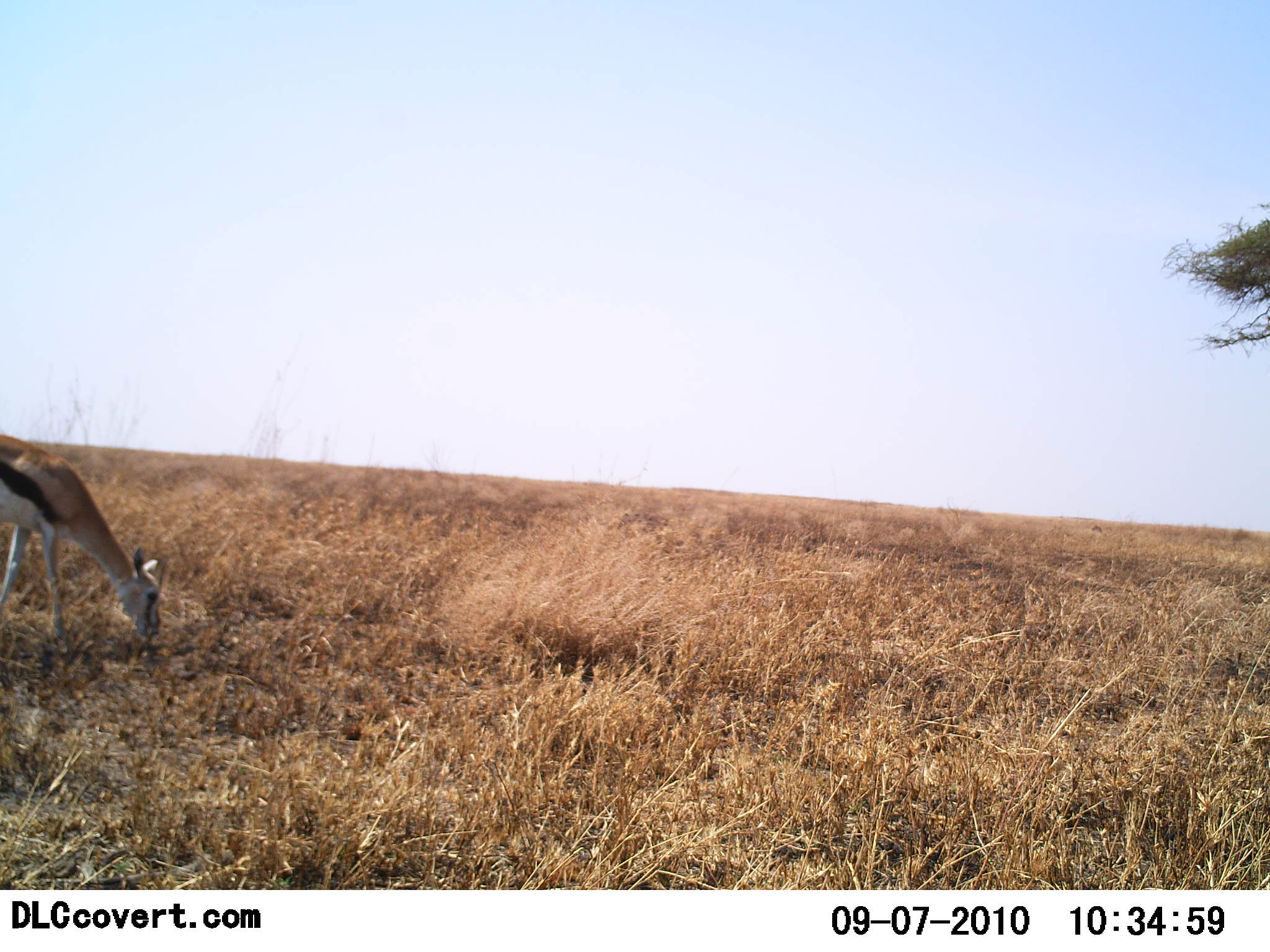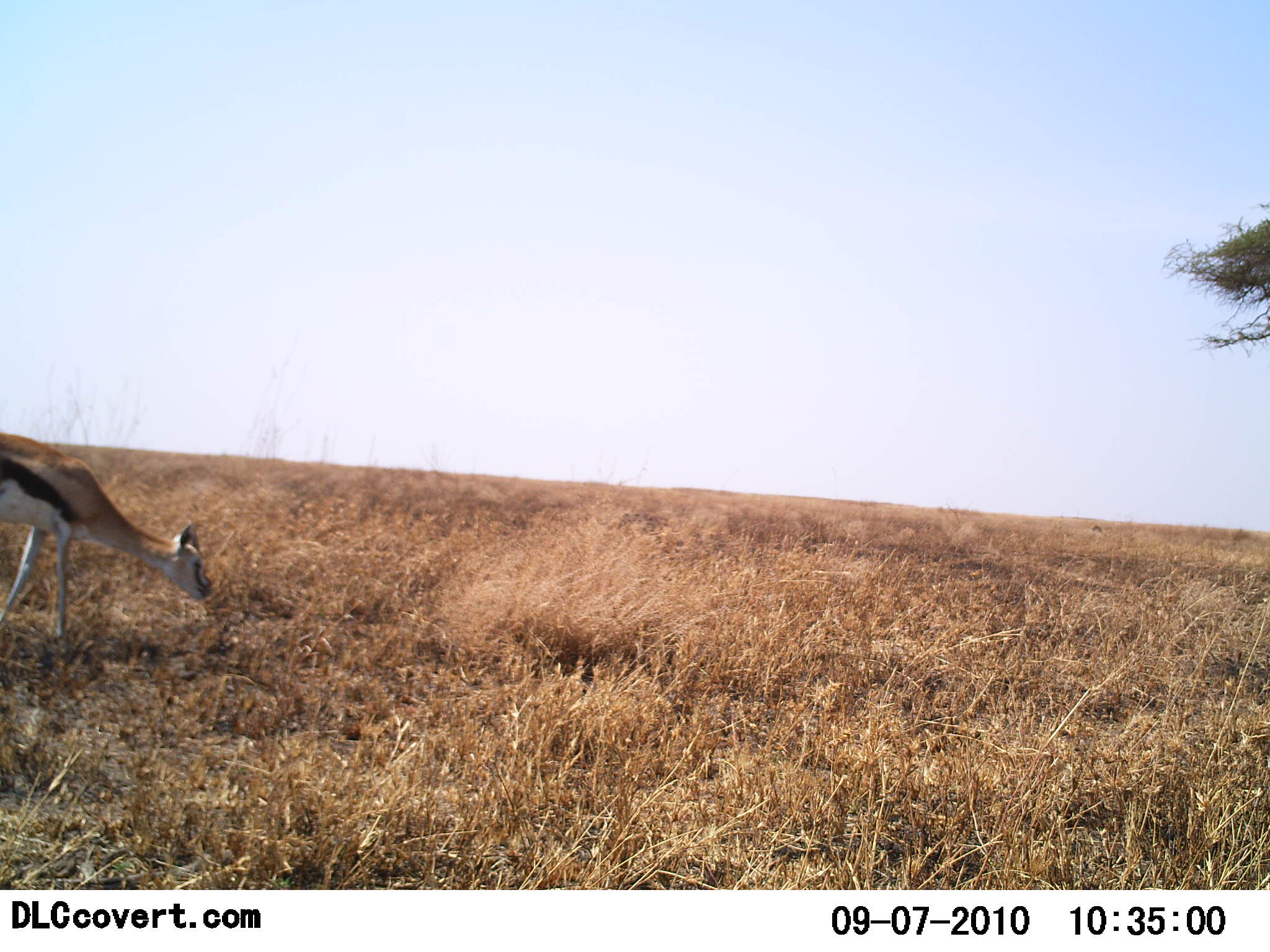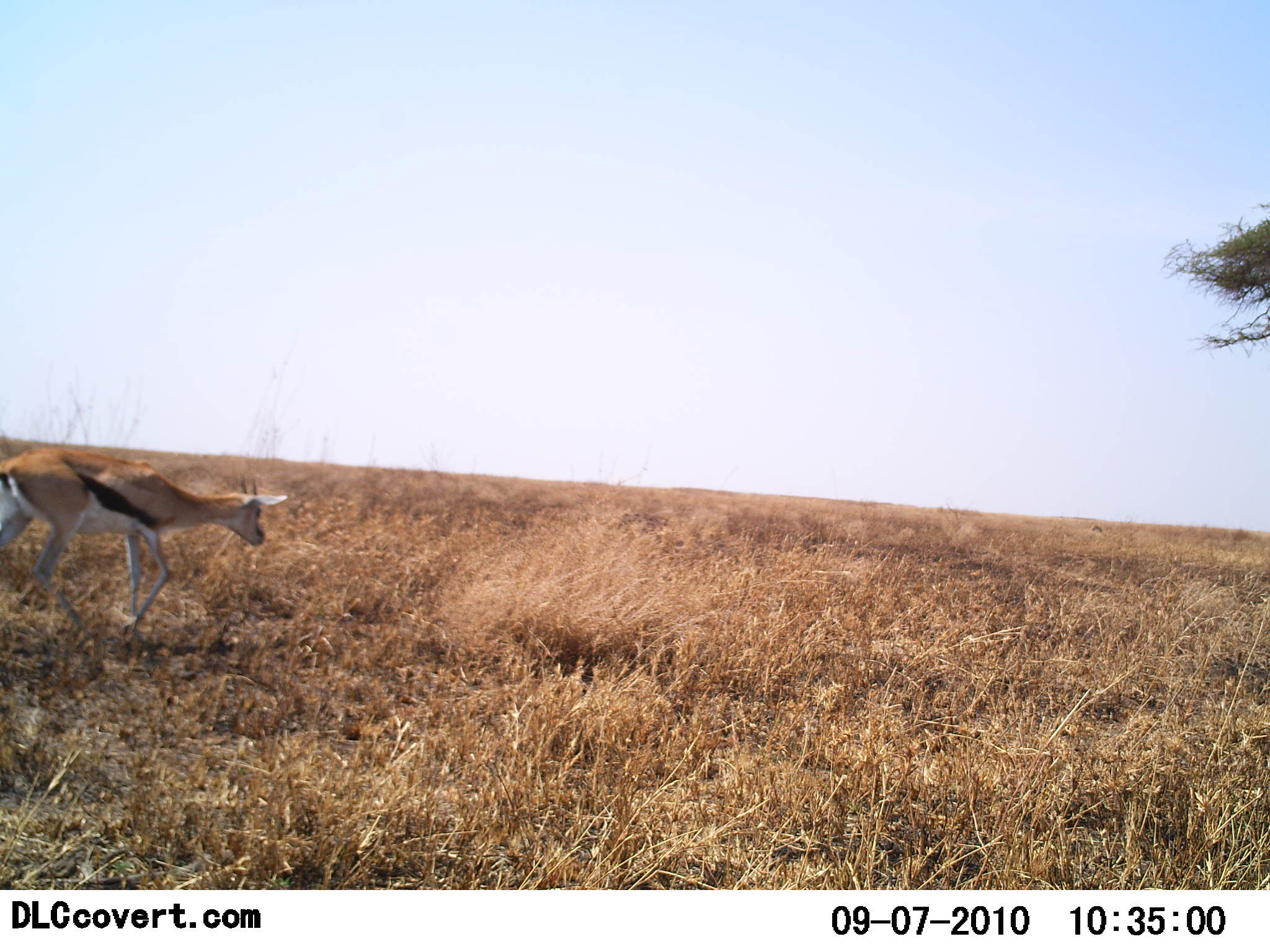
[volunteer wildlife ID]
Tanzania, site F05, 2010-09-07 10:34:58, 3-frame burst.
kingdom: Animalia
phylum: Chordata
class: Mammalia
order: Artiodactyla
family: Bovidae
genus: Eudorcas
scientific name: Eudorcas thomsonii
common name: thomson's gazelle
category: gazellethomsons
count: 1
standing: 7%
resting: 0%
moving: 67%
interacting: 0%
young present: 0%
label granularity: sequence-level